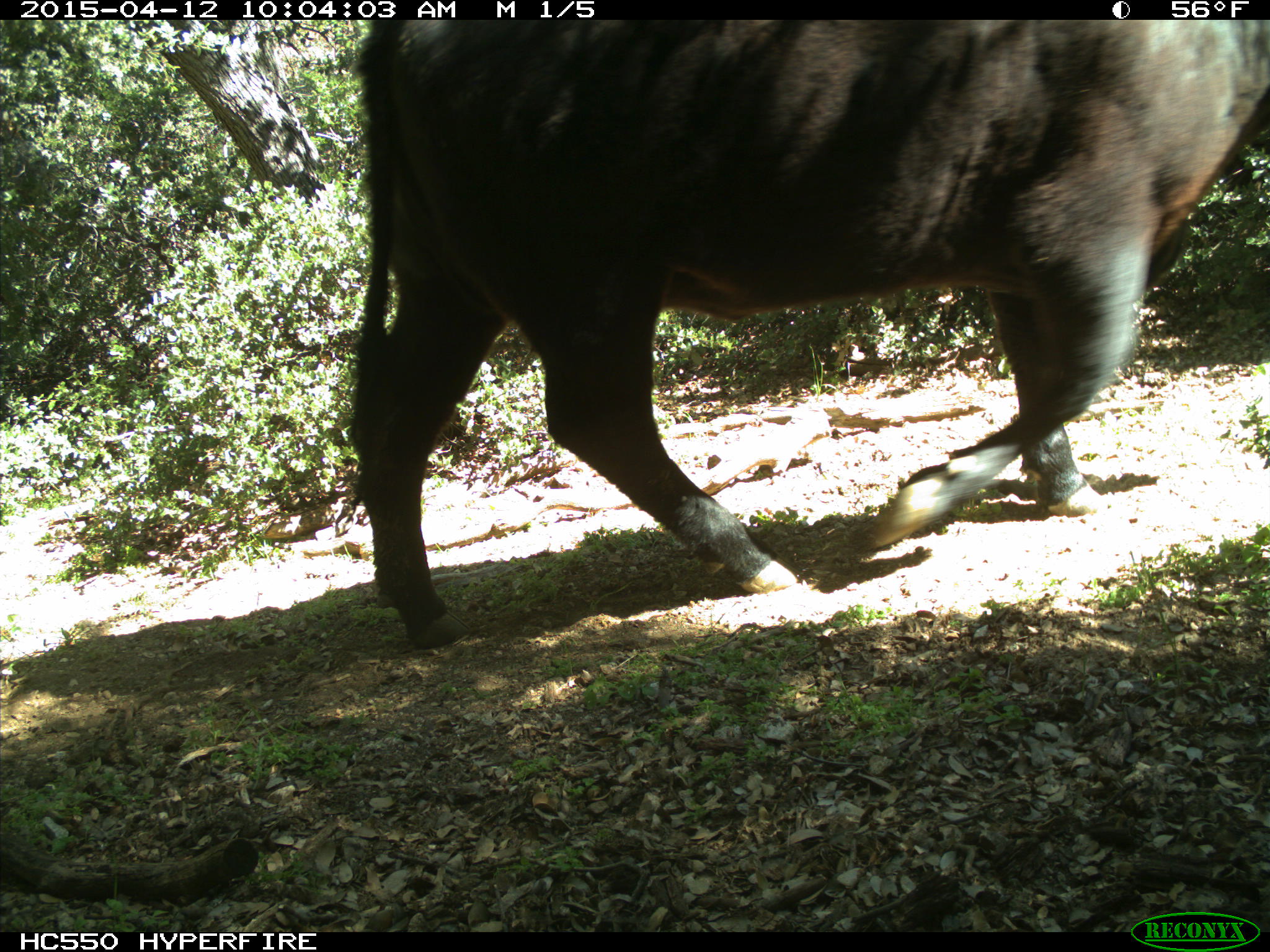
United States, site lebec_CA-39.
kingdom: Animalia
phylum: Chordata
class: Mammalia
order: Artiodactyla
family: Bovidae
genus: Bos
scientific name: Bos taurus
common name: domestic cow